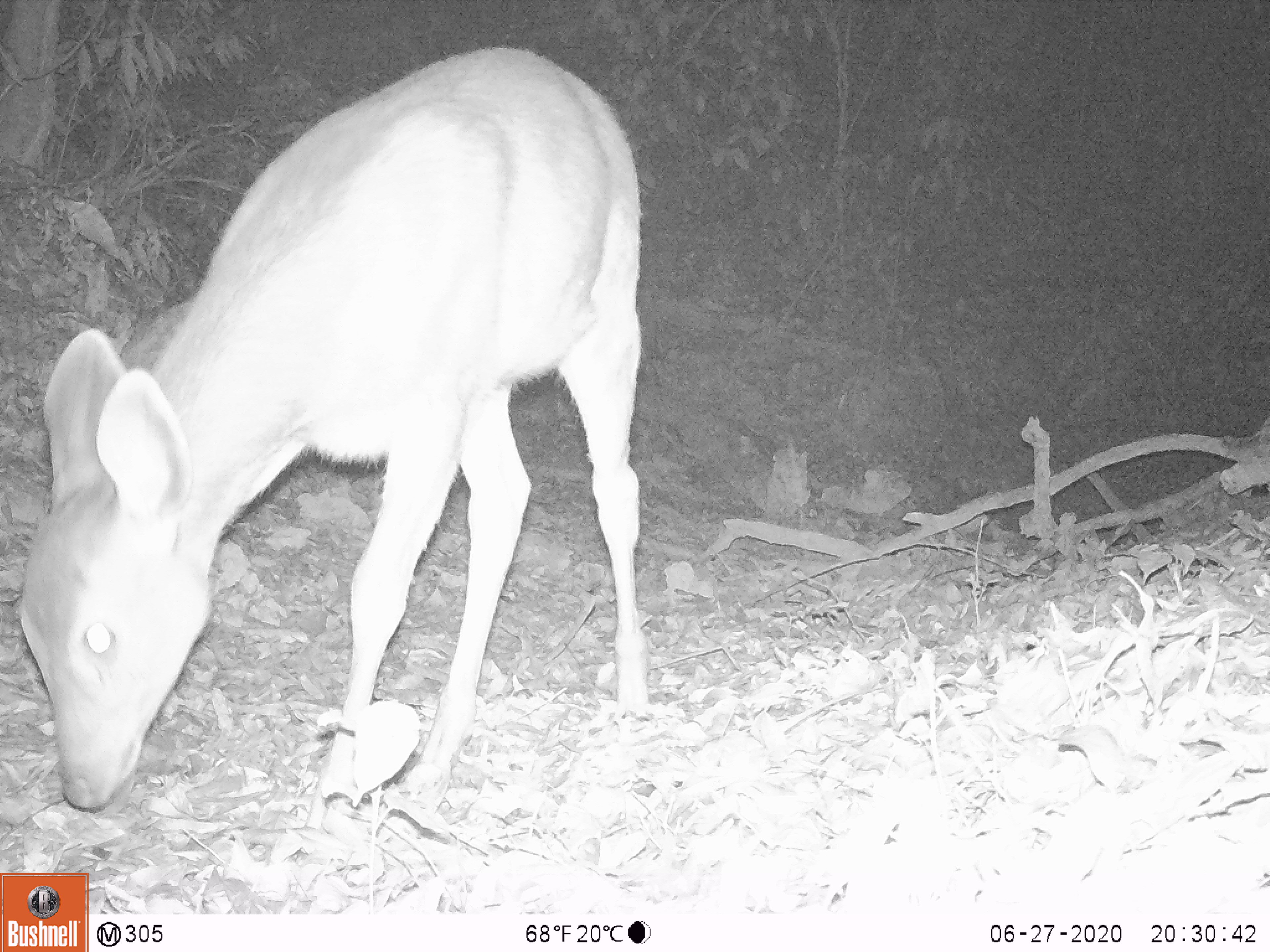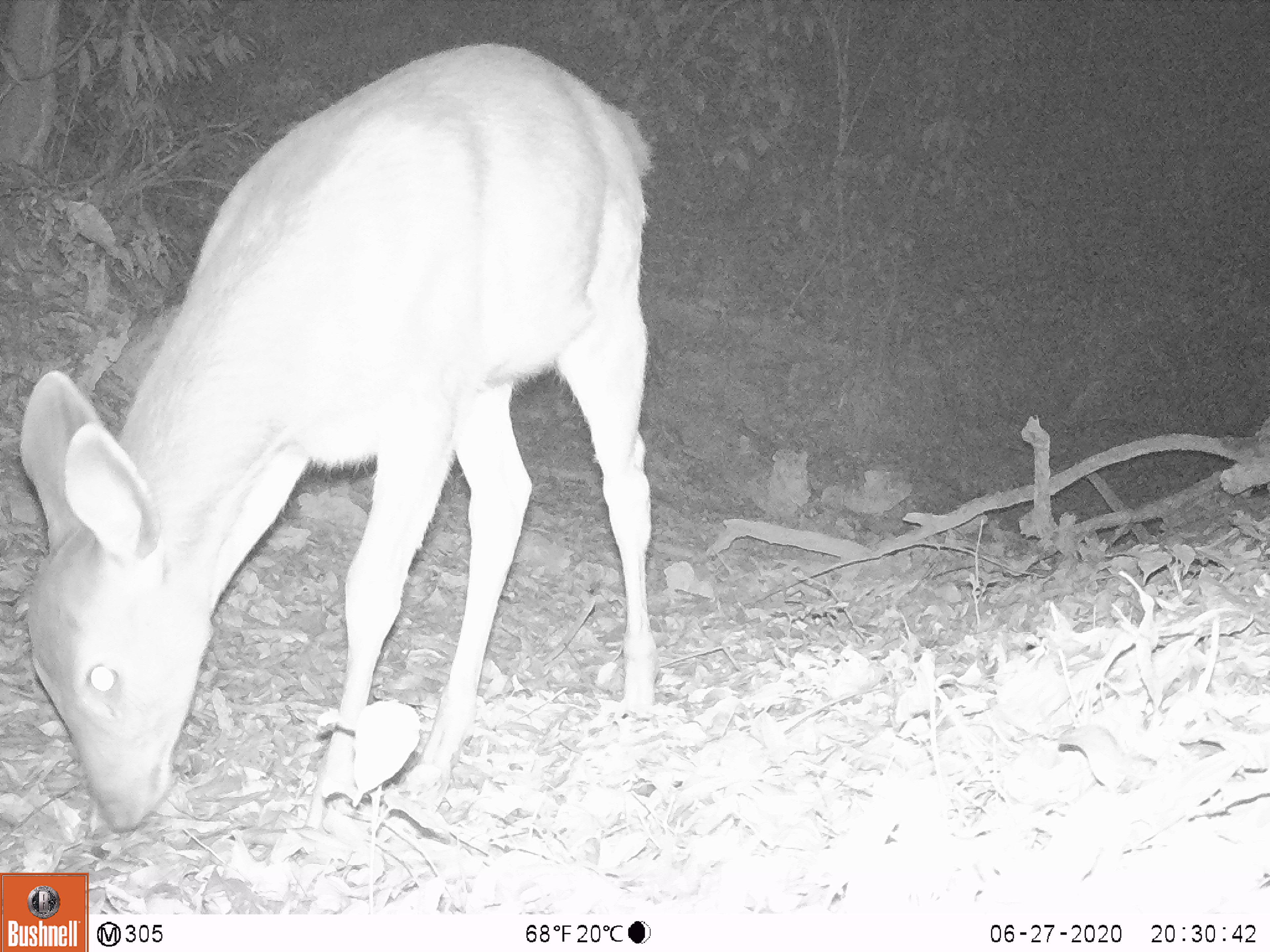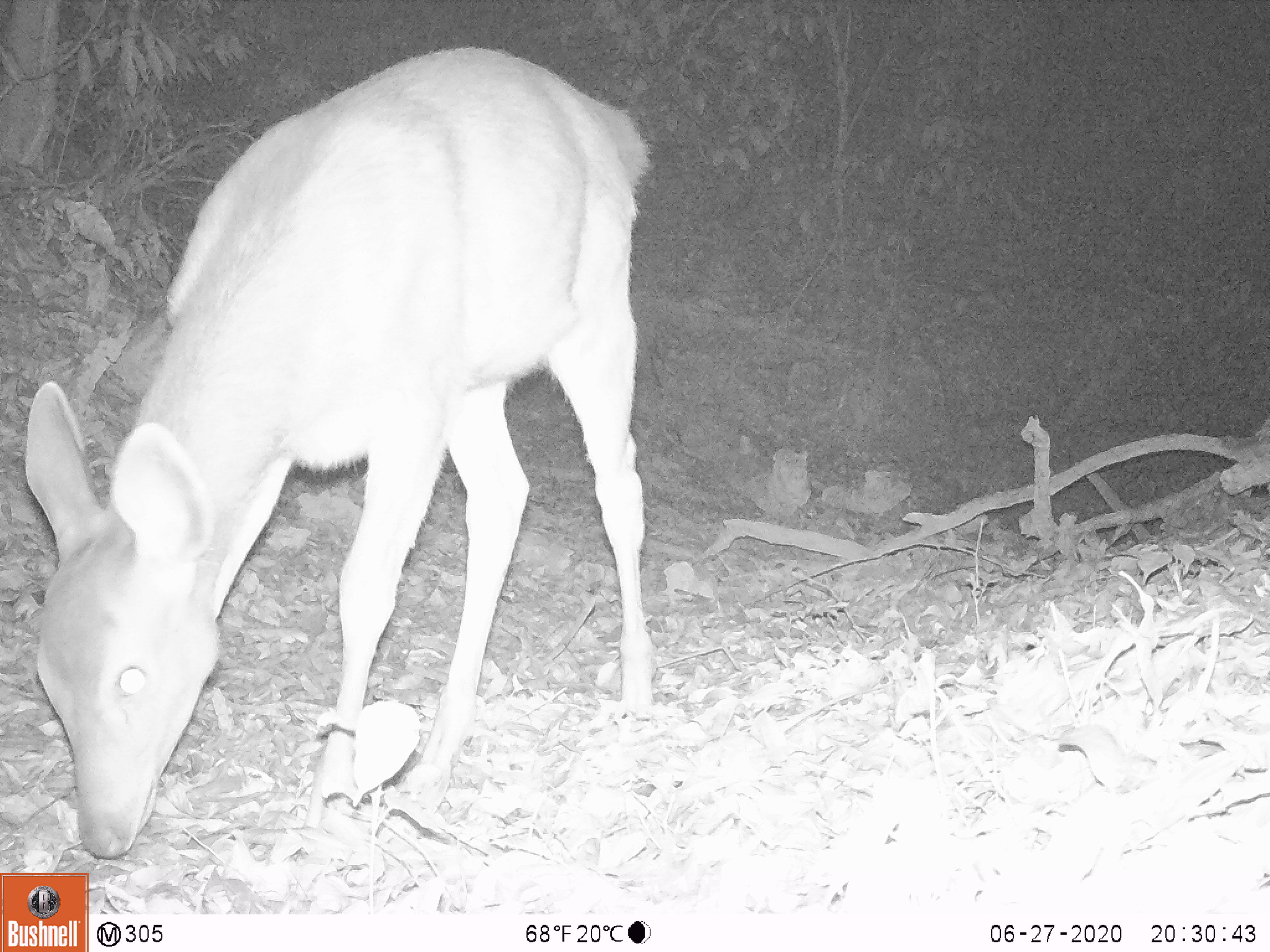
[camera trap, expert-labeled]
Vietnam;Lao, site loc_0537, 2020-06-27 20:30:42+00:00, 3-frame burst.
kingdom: Animalia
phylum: Chordata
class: Mammalia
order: Artiodactyla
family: Cervidae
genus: Rusa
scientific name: Rusa unicolor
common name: sambar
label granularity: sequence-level